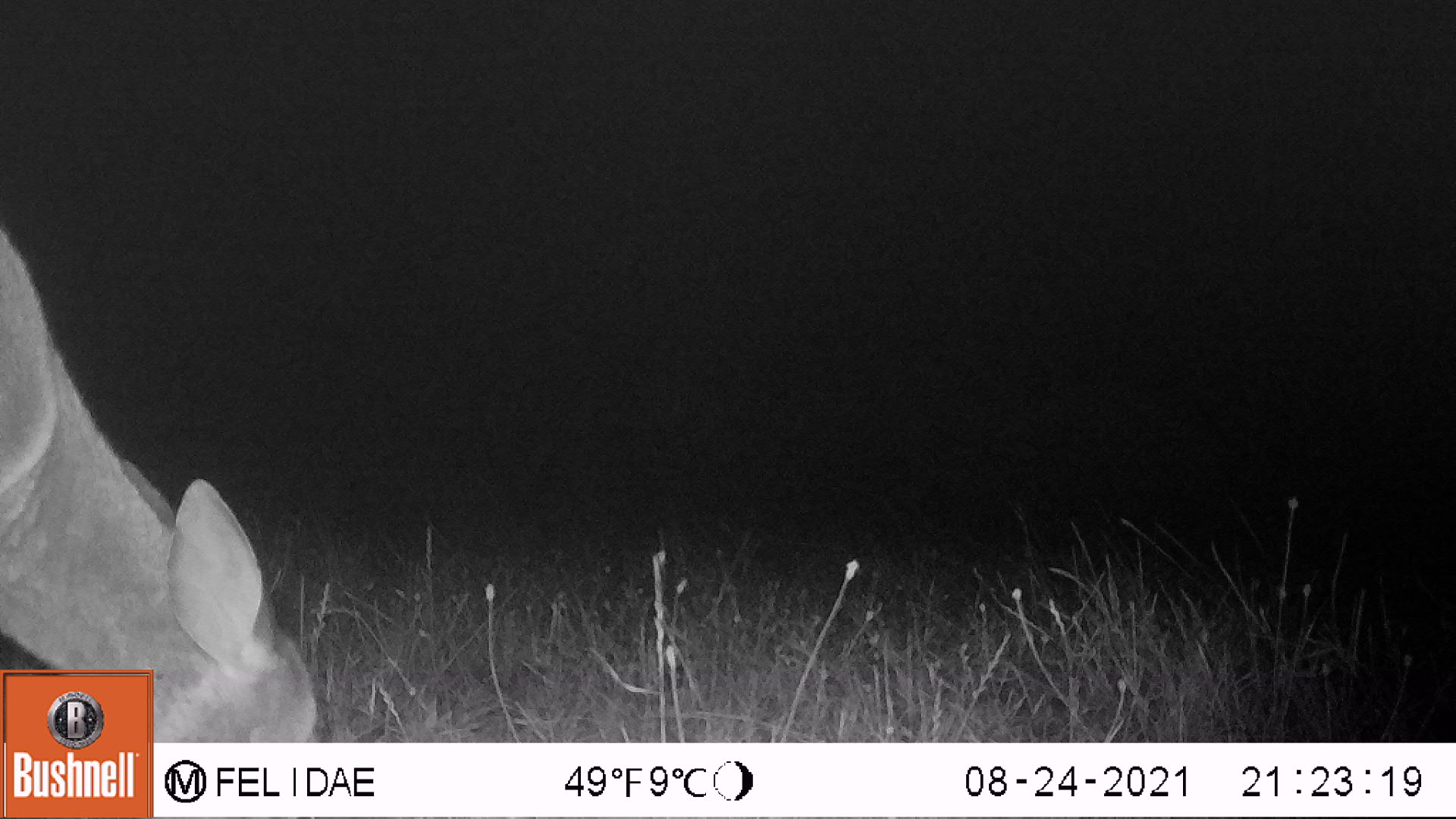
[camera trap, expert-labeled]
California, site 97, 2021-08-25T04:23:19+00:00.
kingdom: Animalia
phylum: Chordata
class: Mammalia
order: Artiodactyla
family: Cervidae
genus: Odocoileus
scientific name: Odocoileus hemionus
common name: mule deer